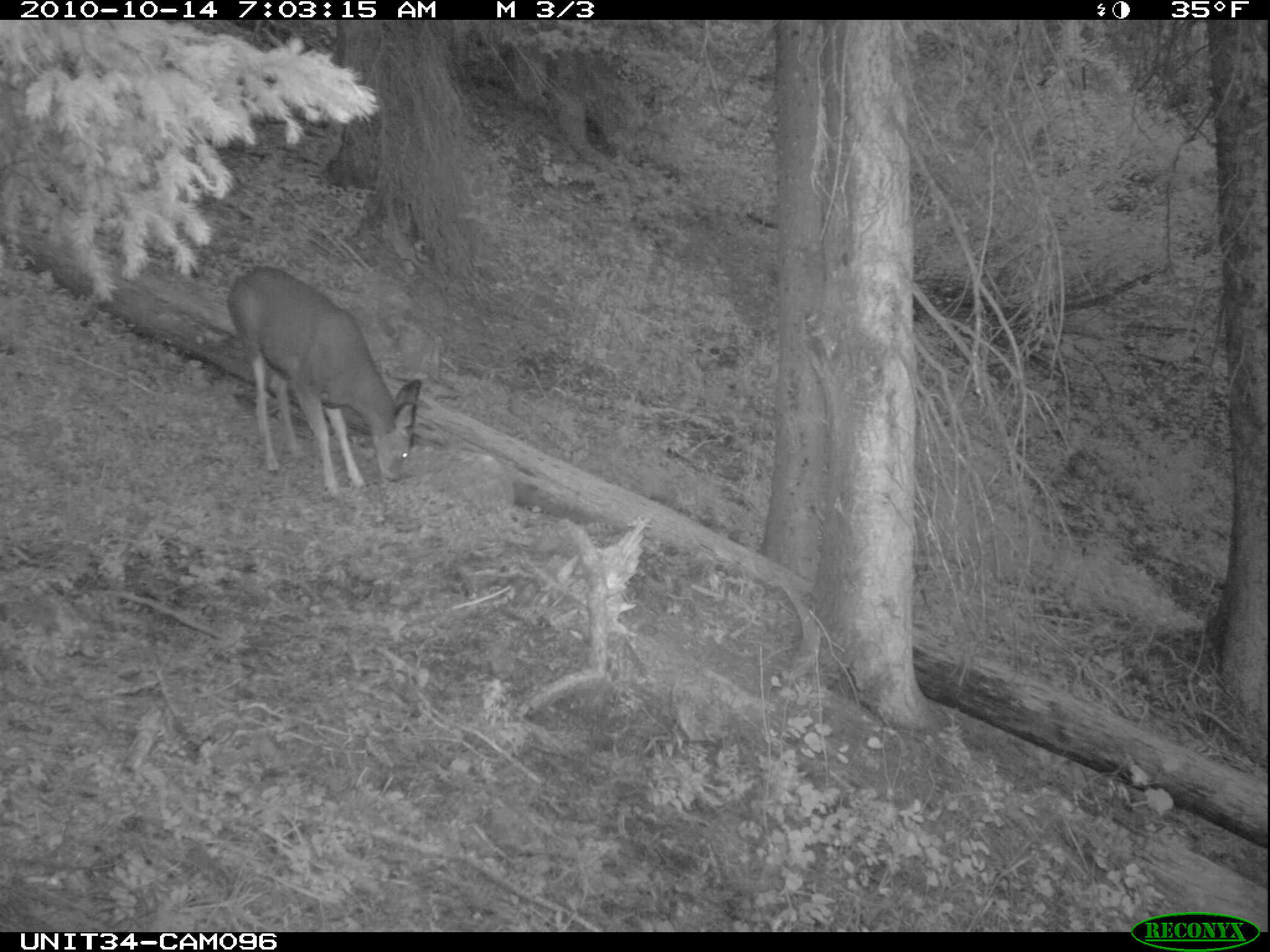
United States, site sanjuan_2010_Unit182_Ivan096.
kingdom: Animalia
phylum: Chordata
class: Mammalia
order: Artiodactyla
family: Cervidae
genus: Odocoileus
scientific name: Odocoileus hemionus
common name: mule deer